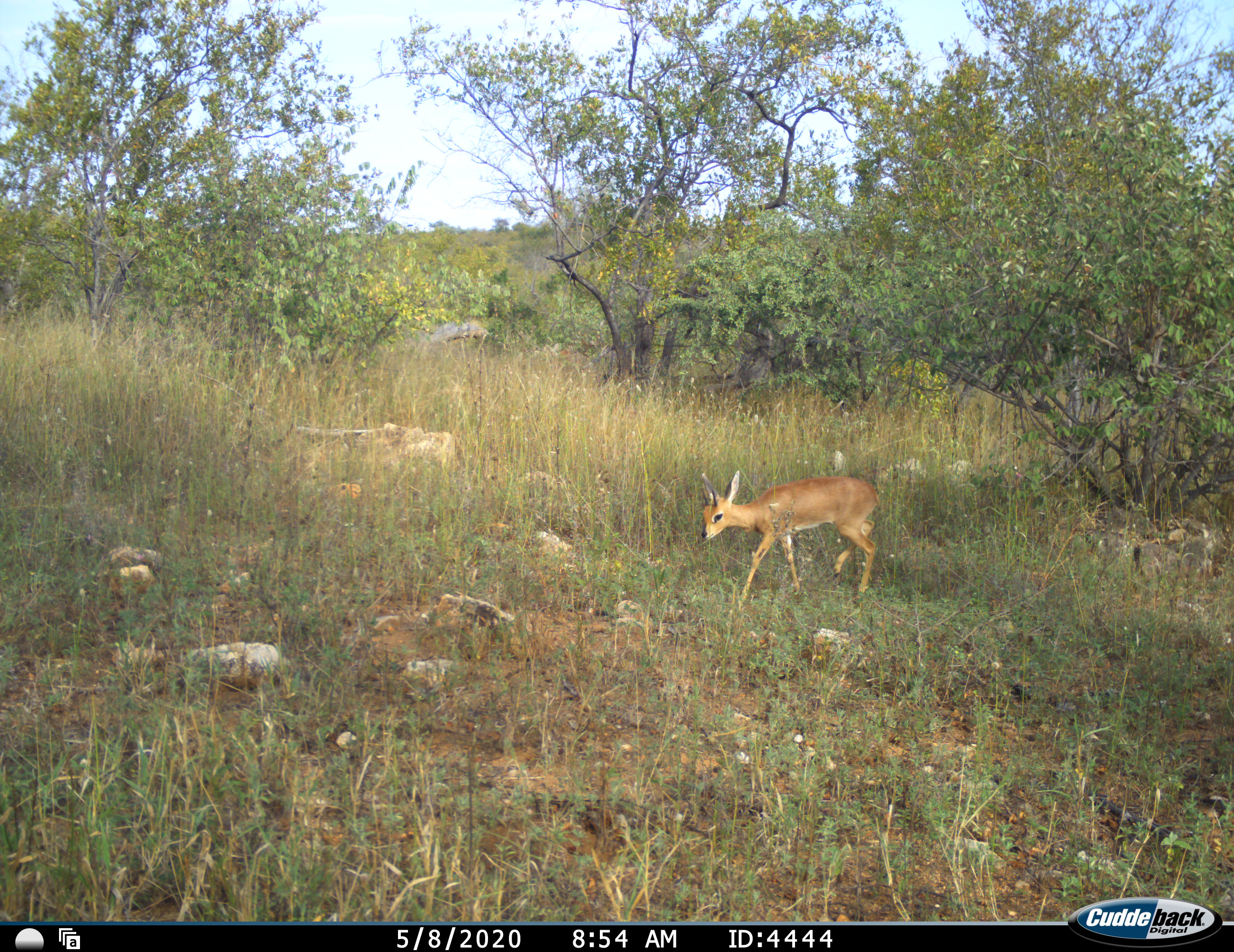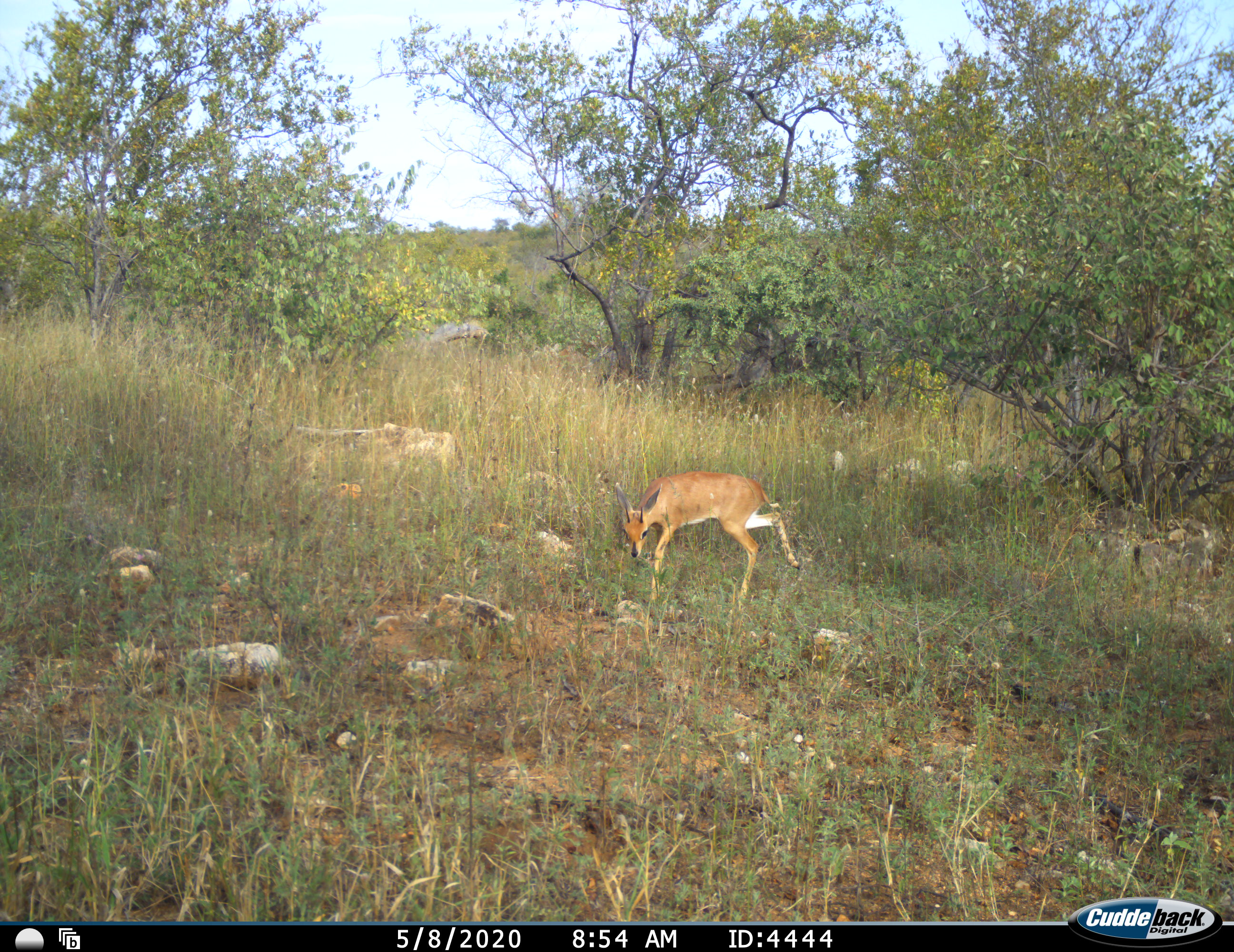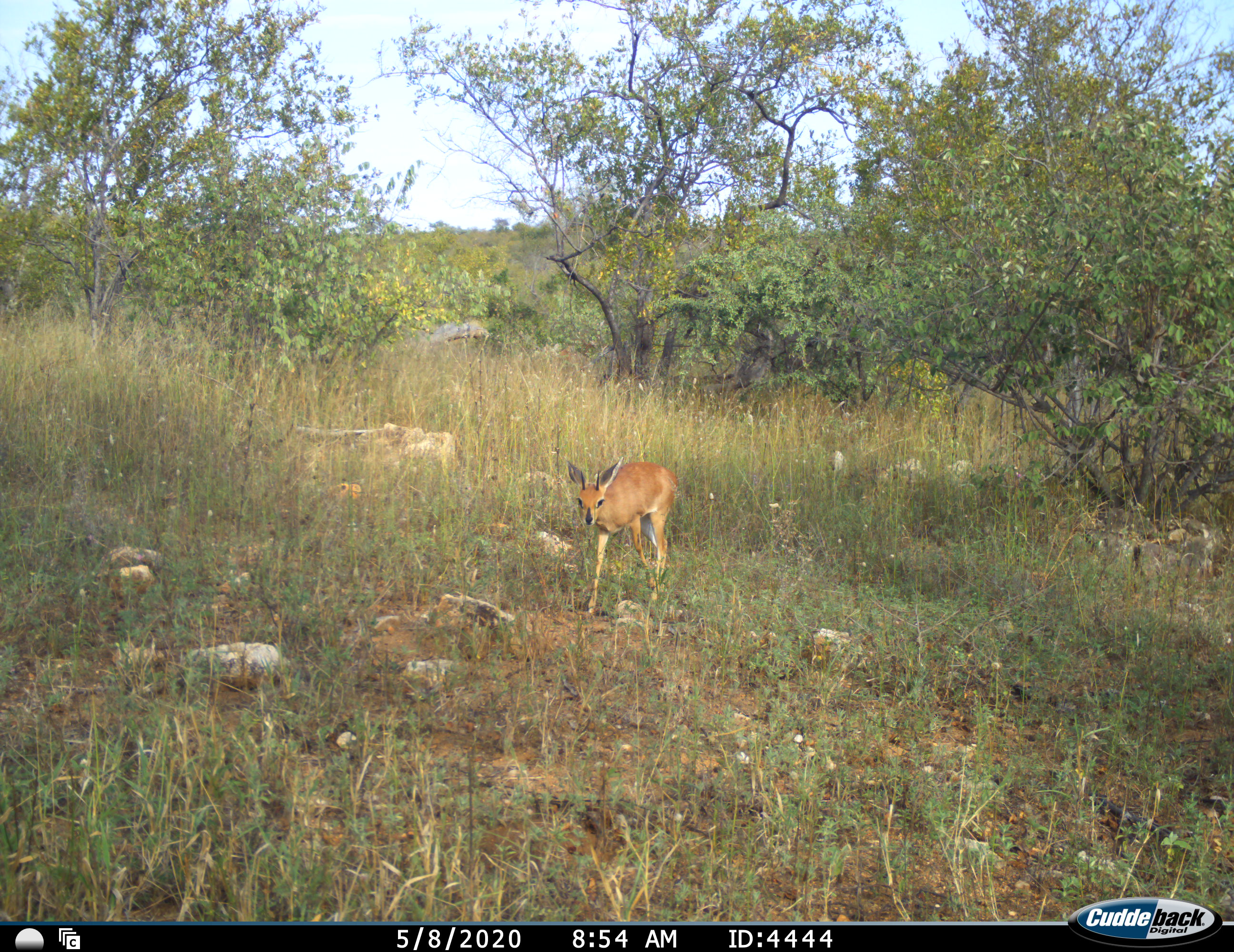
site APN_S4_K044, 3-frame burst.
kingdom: Animalia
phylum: Chordata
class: Mammalia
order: Artiodactyla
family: Bovidae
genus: Raphicerus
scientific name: Raphicerus campestris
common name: steenbok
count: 1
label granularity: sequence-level